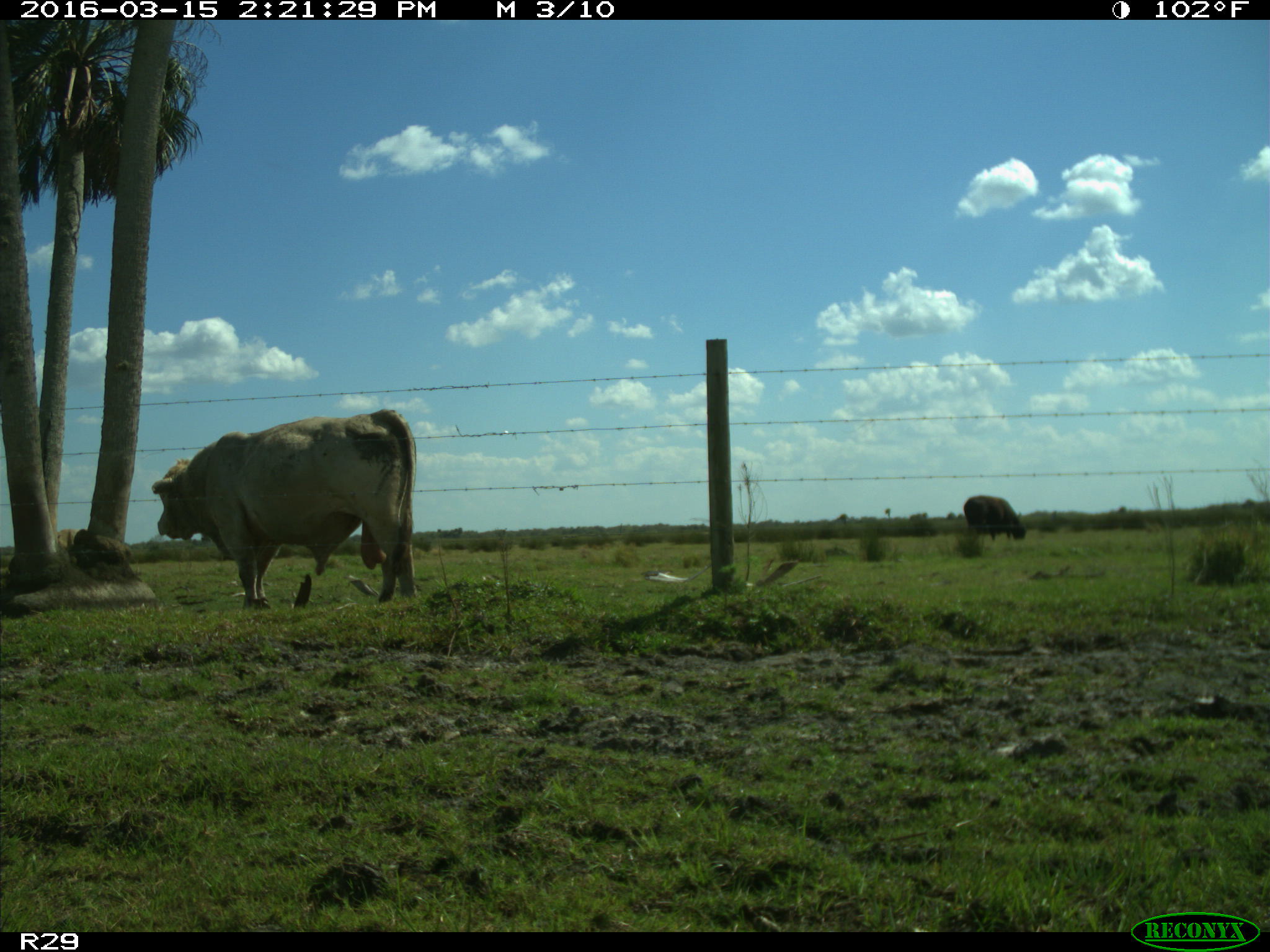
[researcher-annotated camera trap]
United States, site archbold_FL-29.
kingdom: Animalia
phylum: Chordata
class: Mammalia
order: Artiodactyla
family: Bovidae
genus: Bos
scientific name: Bos taurus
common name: domestic cow